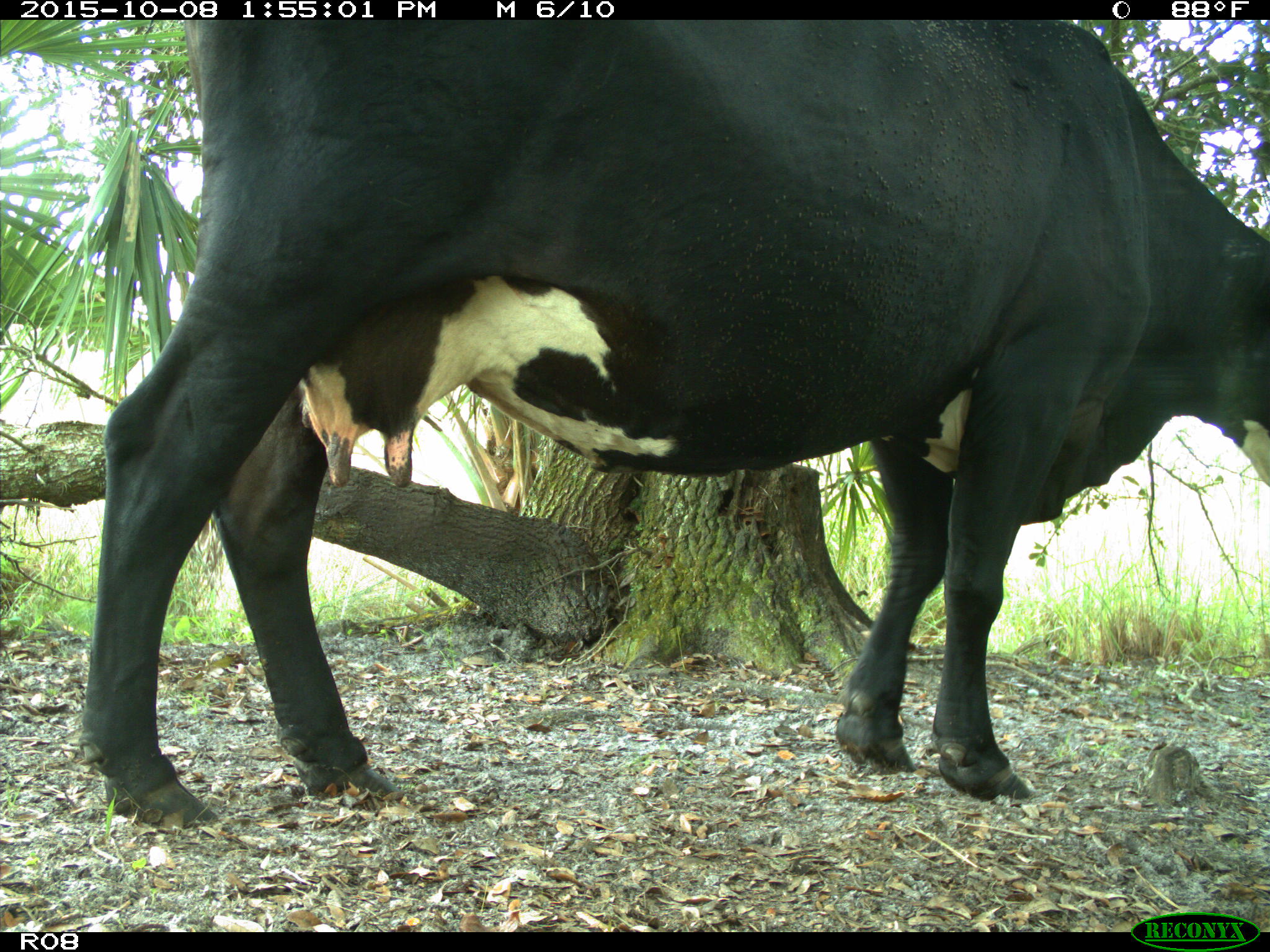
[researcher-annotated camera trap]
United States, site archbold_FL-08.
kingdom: Animalia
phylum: Chordata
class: Mammalia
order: Artiodactyla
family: Bovidae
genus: Bos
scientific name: Bos taurus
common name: domestic cow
Bos taurus (domestic cow).